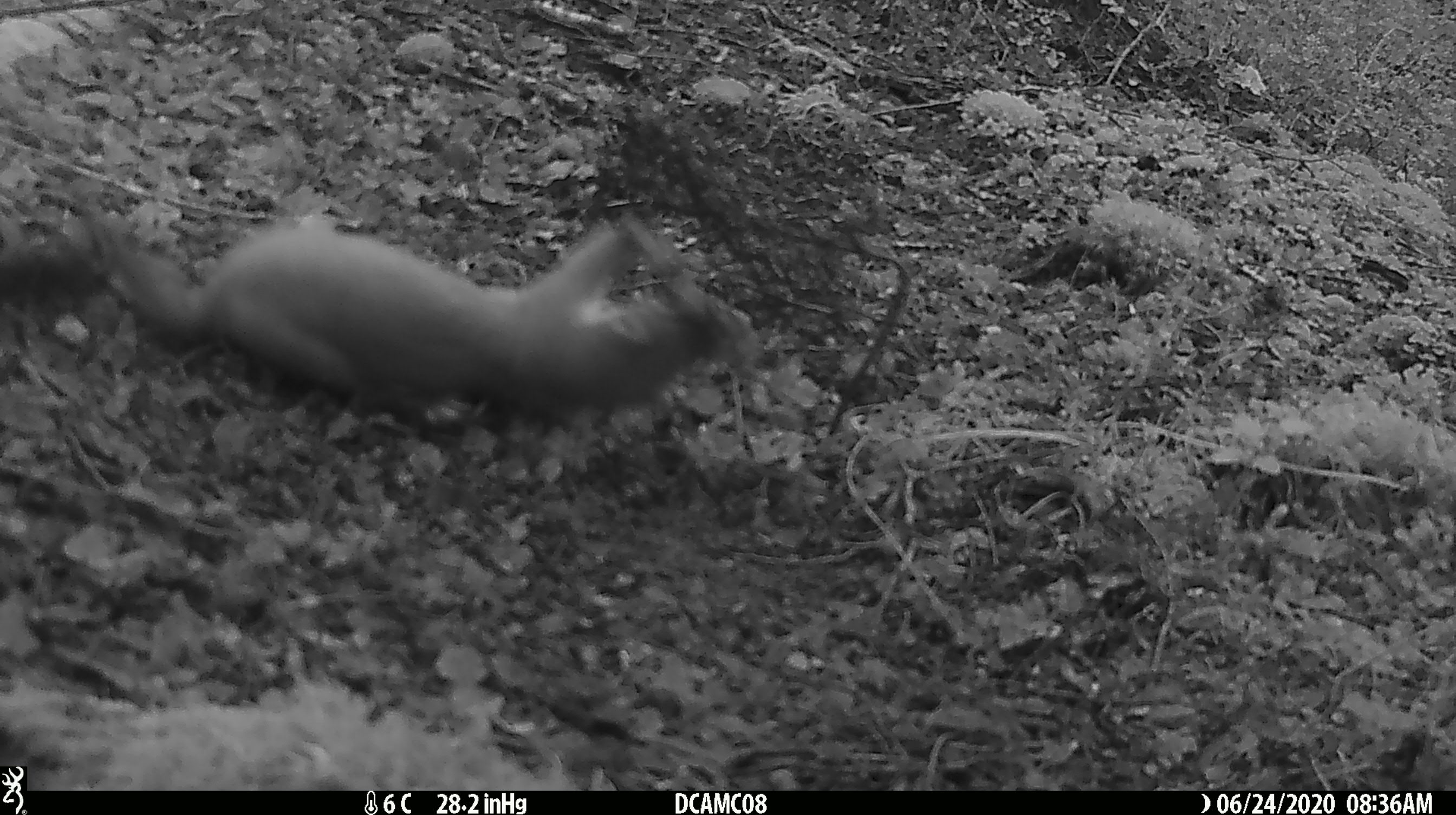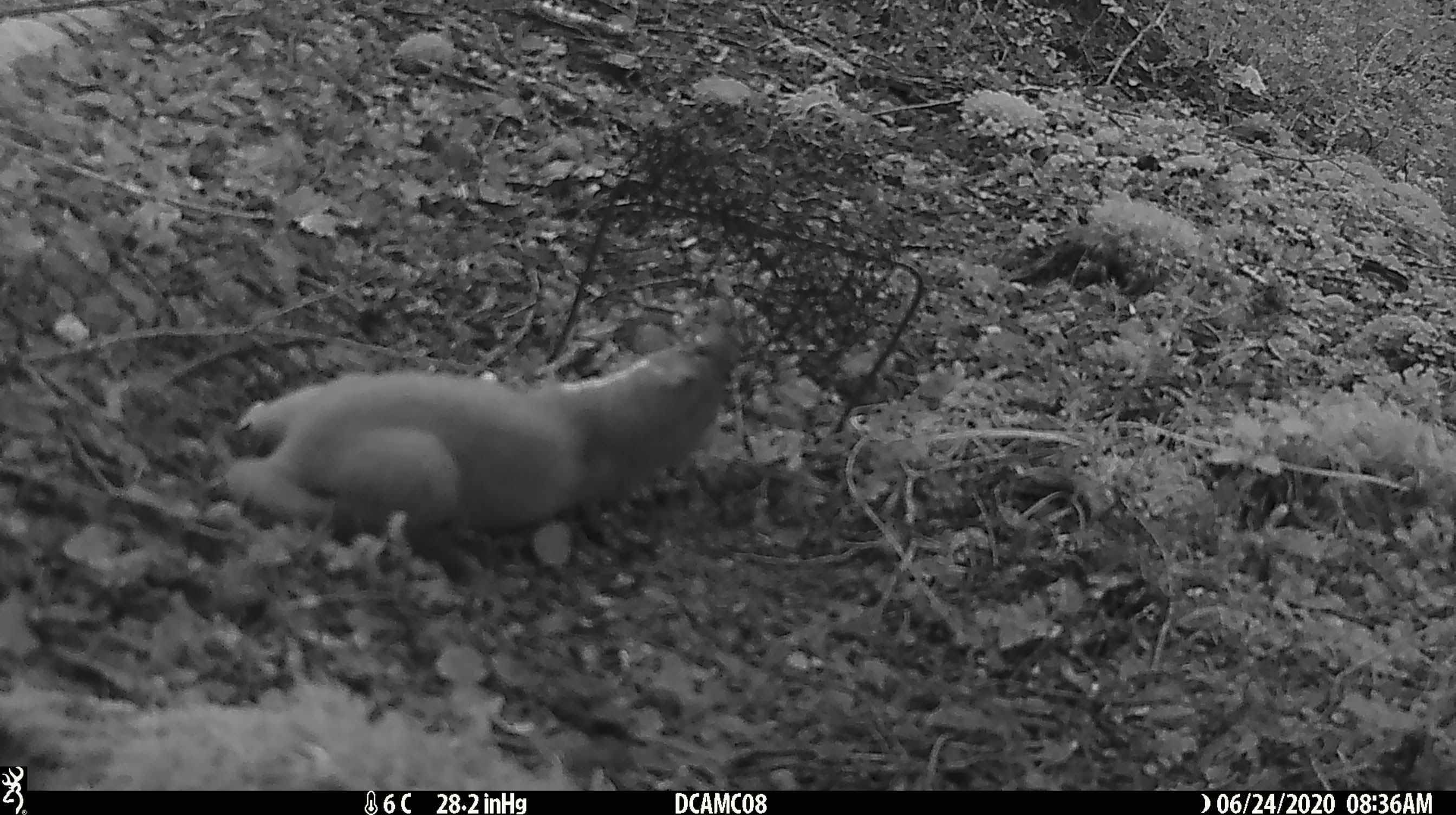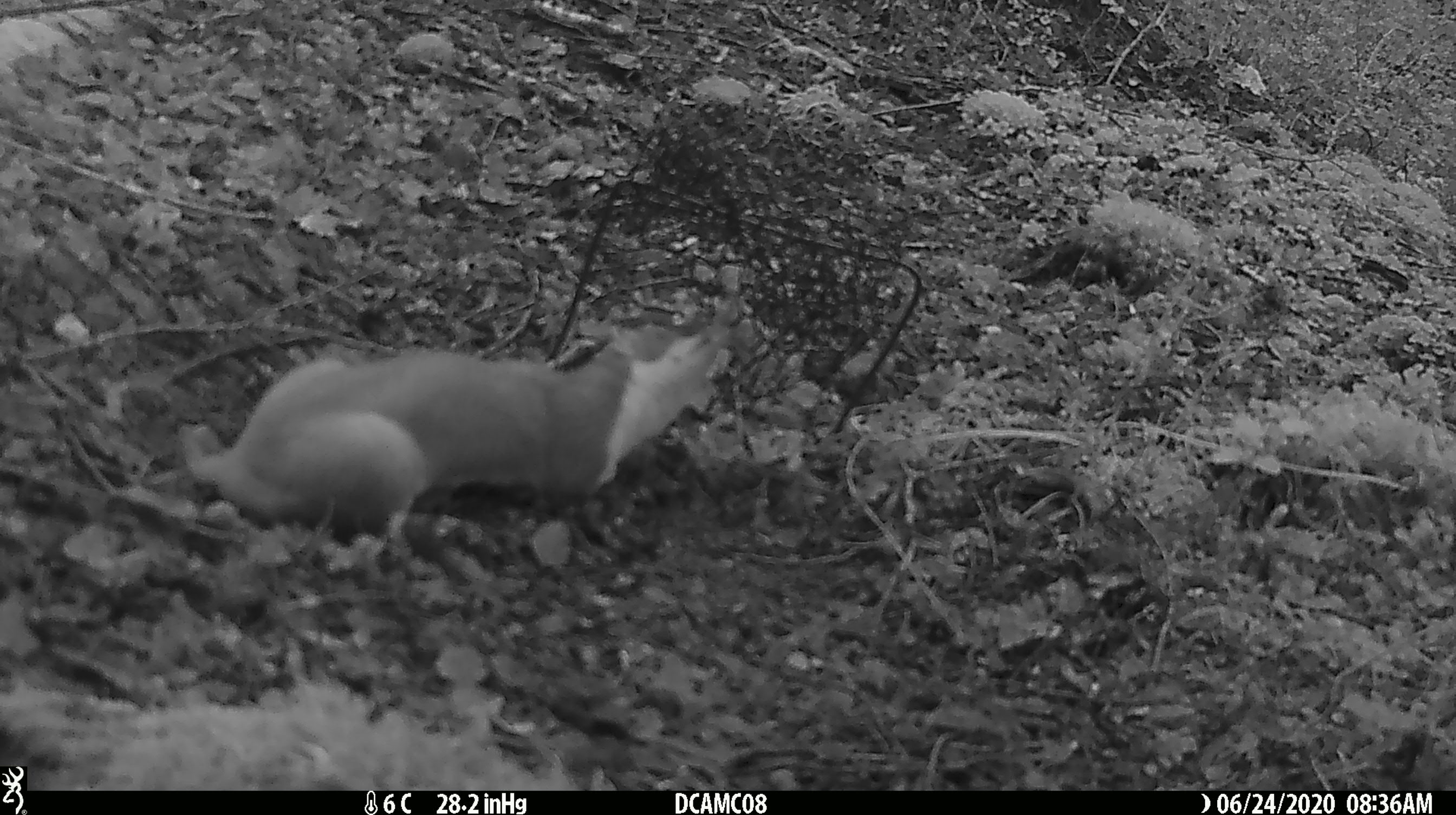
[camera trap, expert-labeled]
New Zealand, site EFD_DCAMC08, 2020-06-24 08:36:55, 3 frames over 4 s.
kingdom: Animalia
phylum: Chordata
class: Mammalia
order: Carnivora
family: Mustelidae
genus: Mustela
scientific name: Mustela erminea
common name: stoat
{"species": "stoat (Mustela erminea)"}